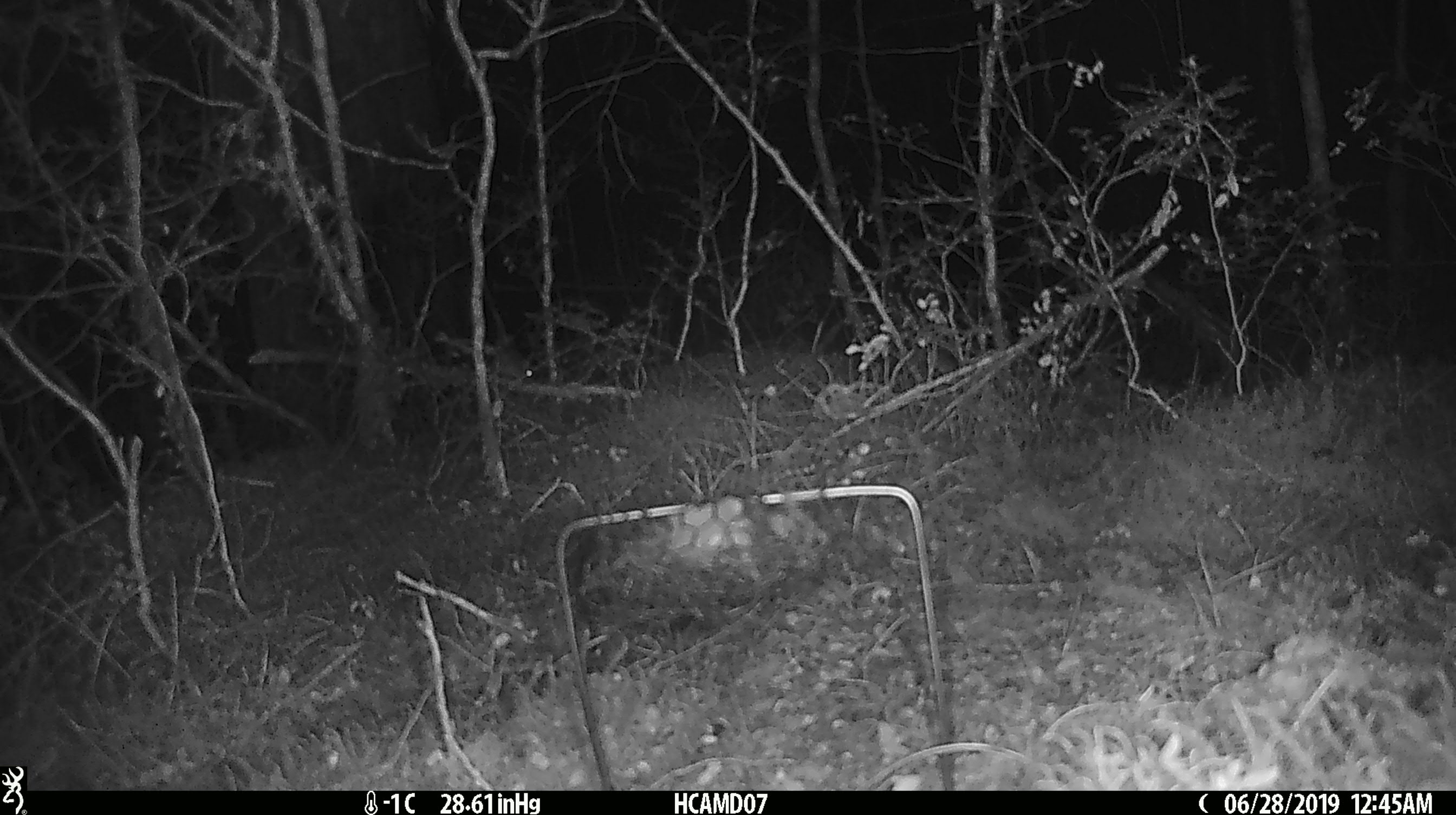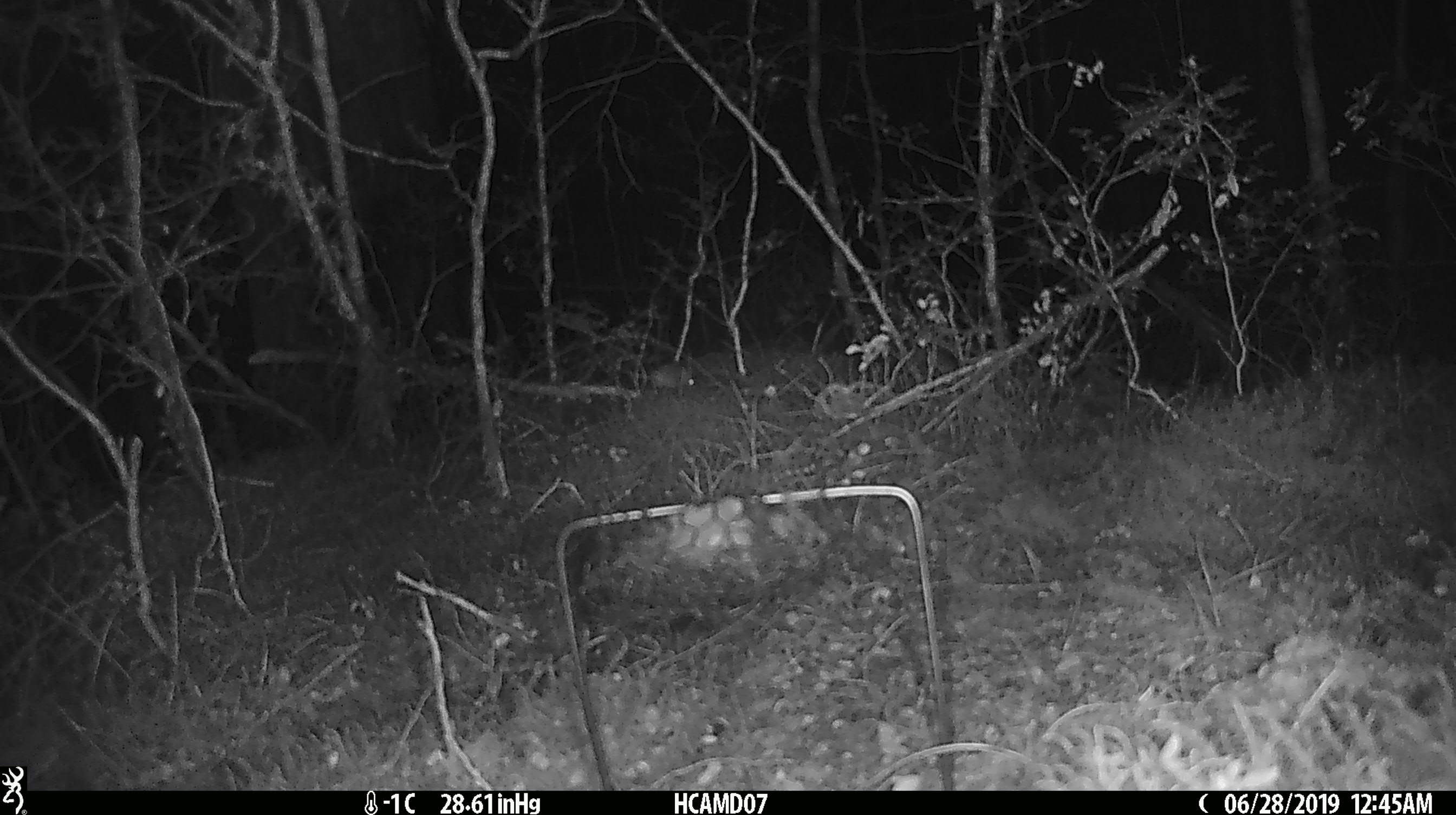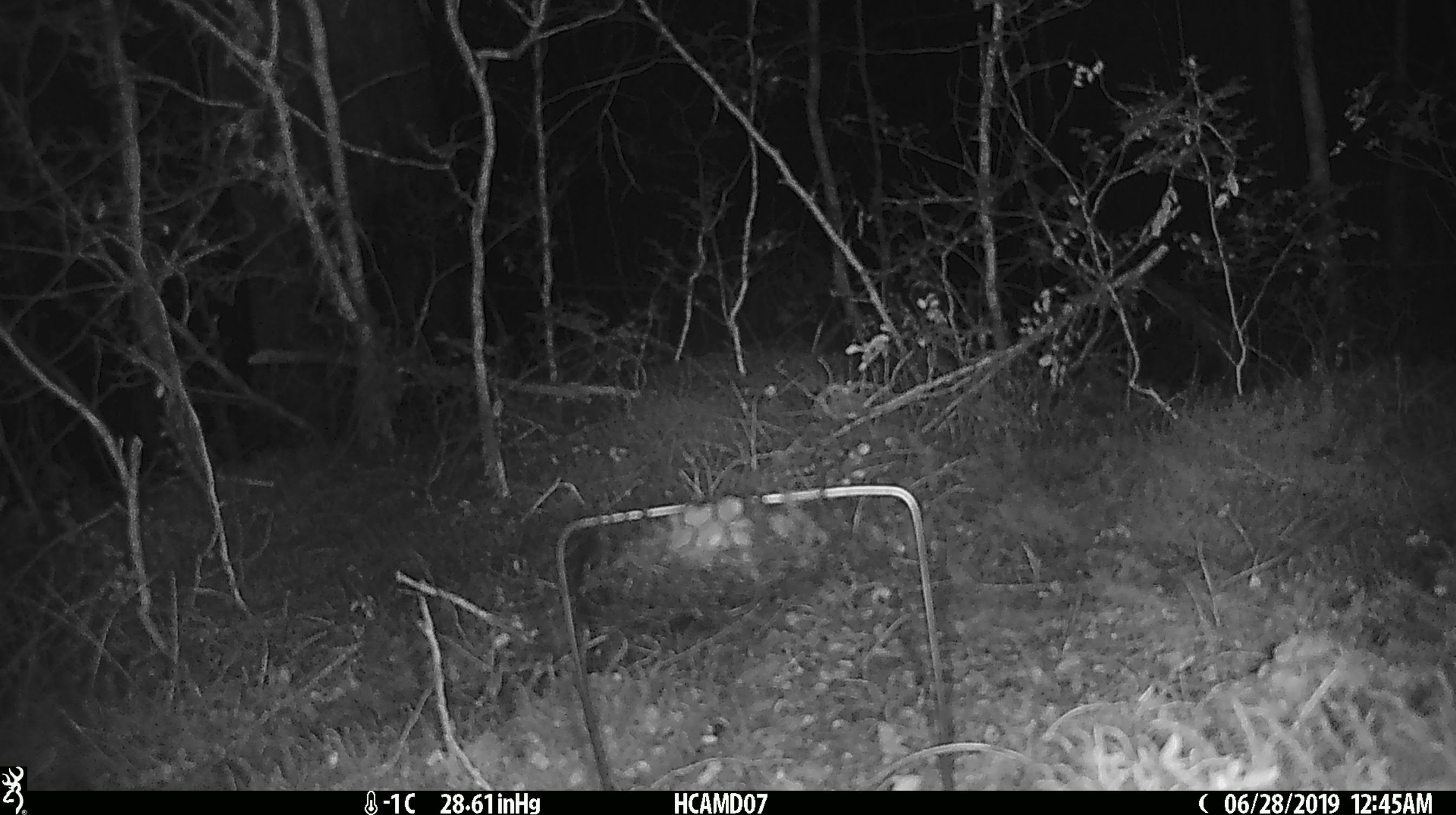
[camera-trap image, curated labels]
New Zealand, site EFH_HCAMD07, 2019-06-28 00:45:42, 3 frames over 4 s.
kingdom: Animalia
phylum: Chordata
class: Mammalia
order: Rodentia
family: Muridae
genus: Mus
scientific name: Mus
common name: mouse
Mouse (Mus).